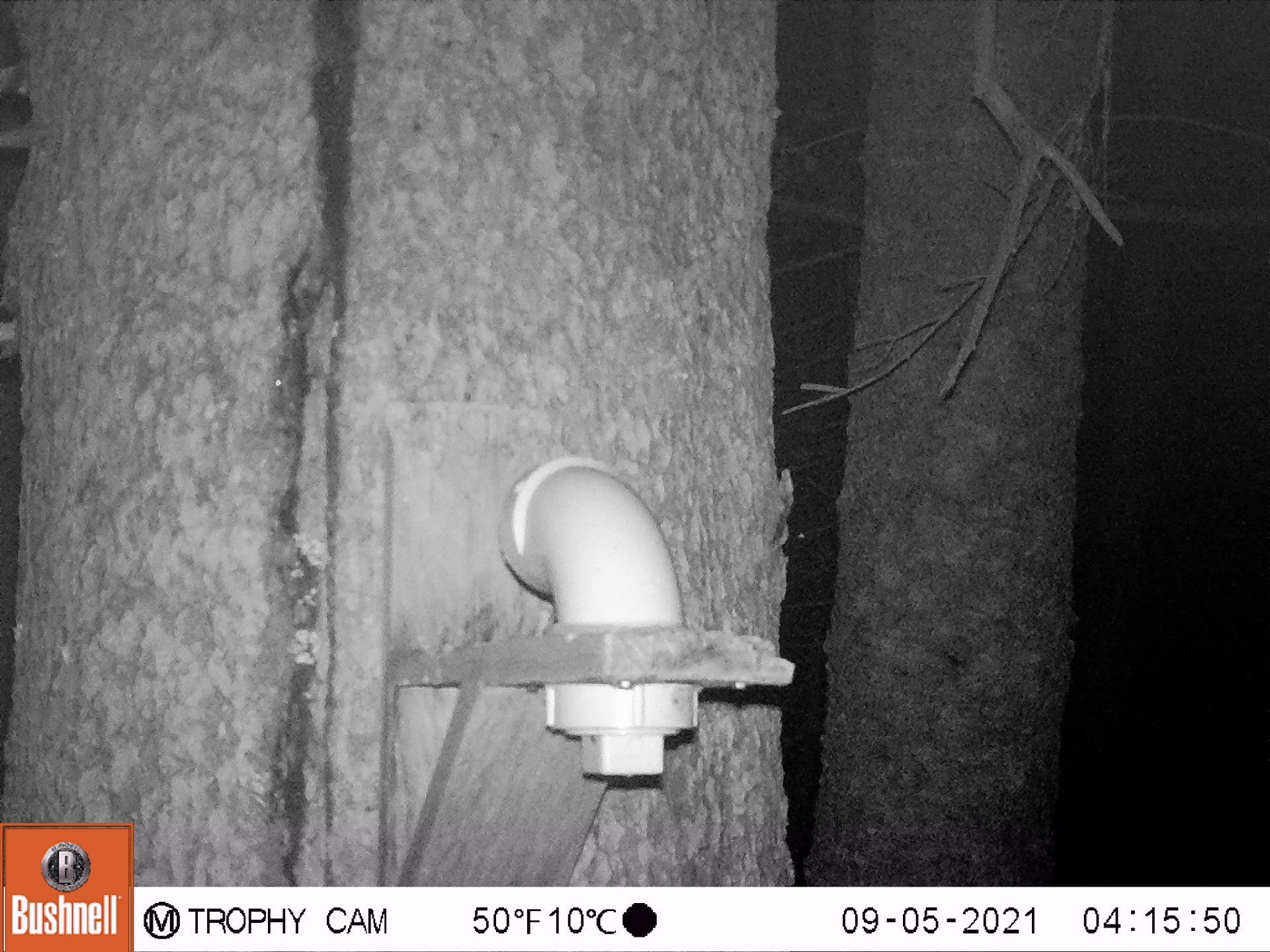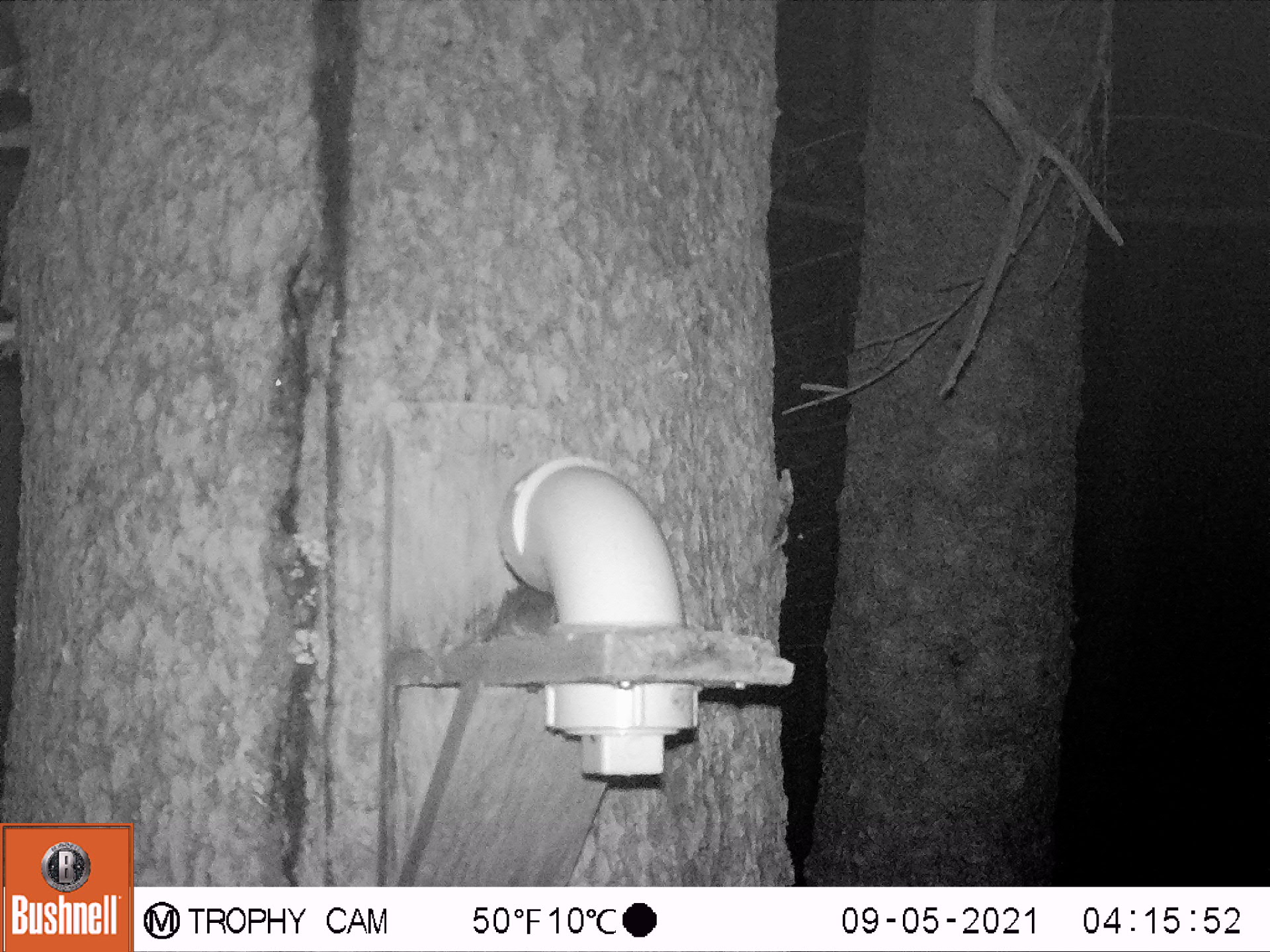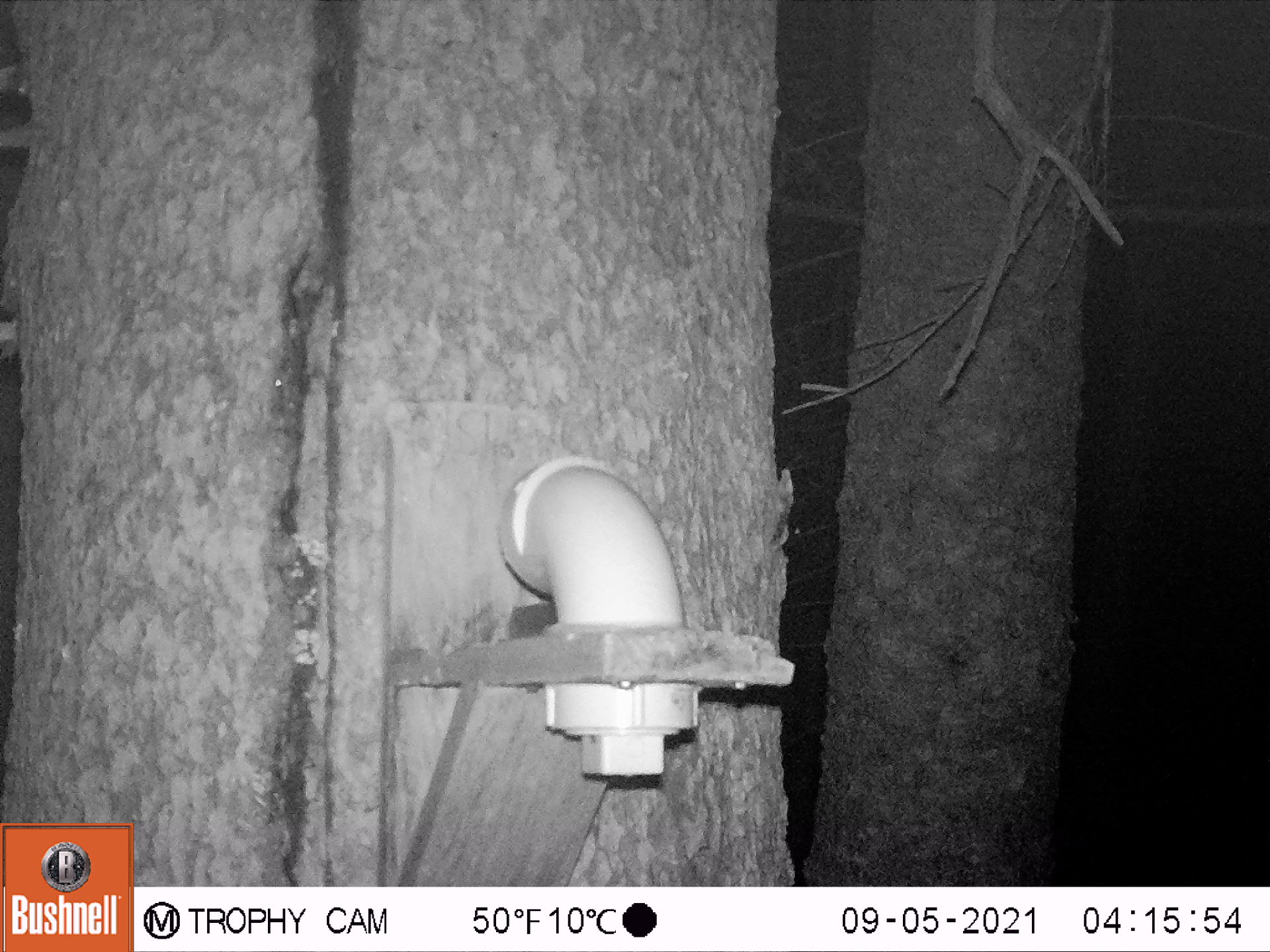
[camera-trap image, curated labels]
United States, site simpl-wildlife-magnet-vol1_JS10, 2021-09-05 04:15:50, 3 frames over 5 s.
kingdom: Animalia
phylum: Chordata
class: Mammalia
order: Rodentia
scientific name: Rodentia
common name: mouse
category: mouse sp.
Mouse sp. (mouse) (Rodentia).